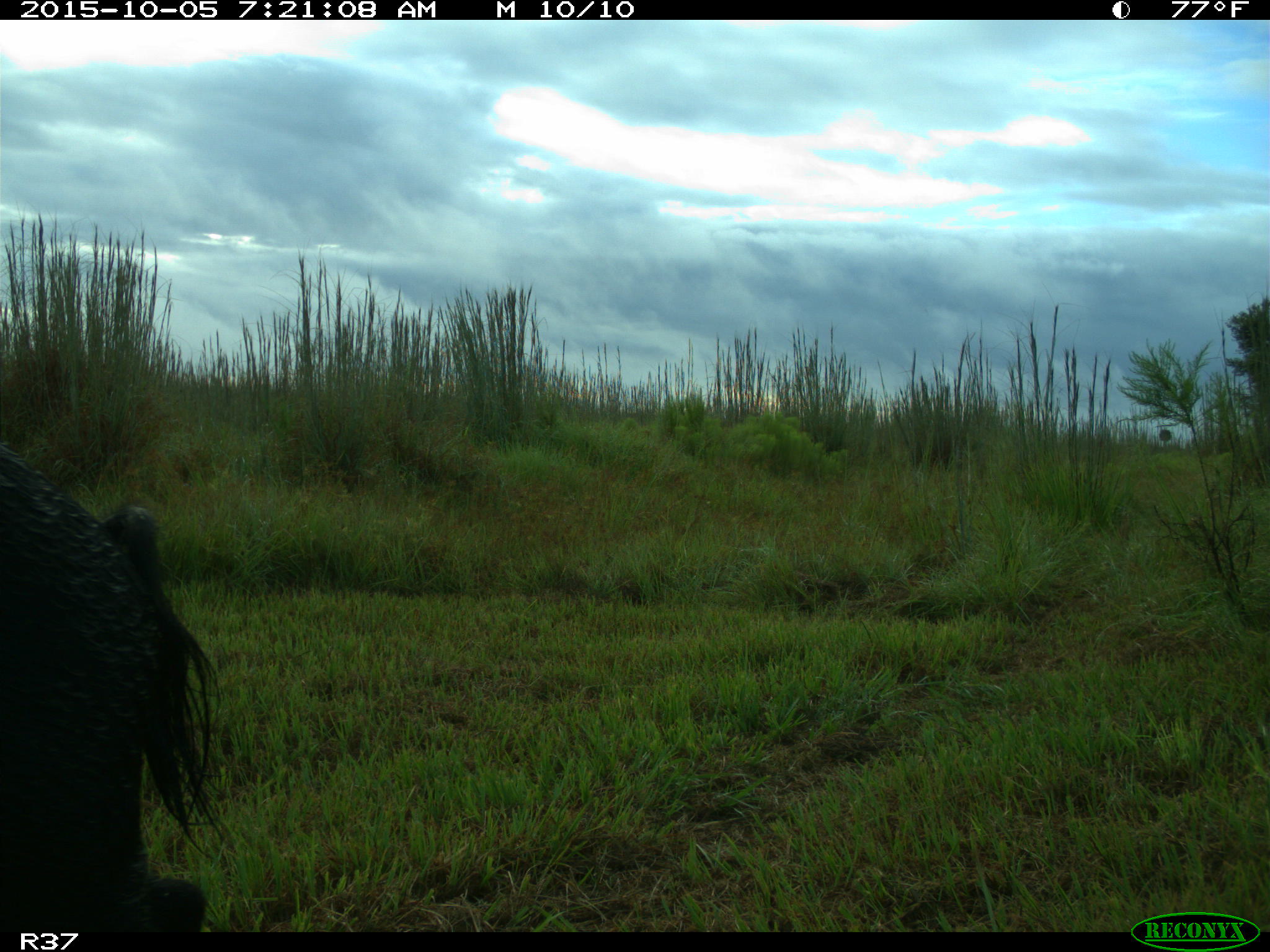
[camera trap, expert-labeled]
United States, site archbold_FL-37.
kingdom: Animalia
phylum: Chordata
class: Mammalia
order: Artiodactyla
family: Suidae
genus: Sus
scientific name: Sus scrofa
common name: wild boar